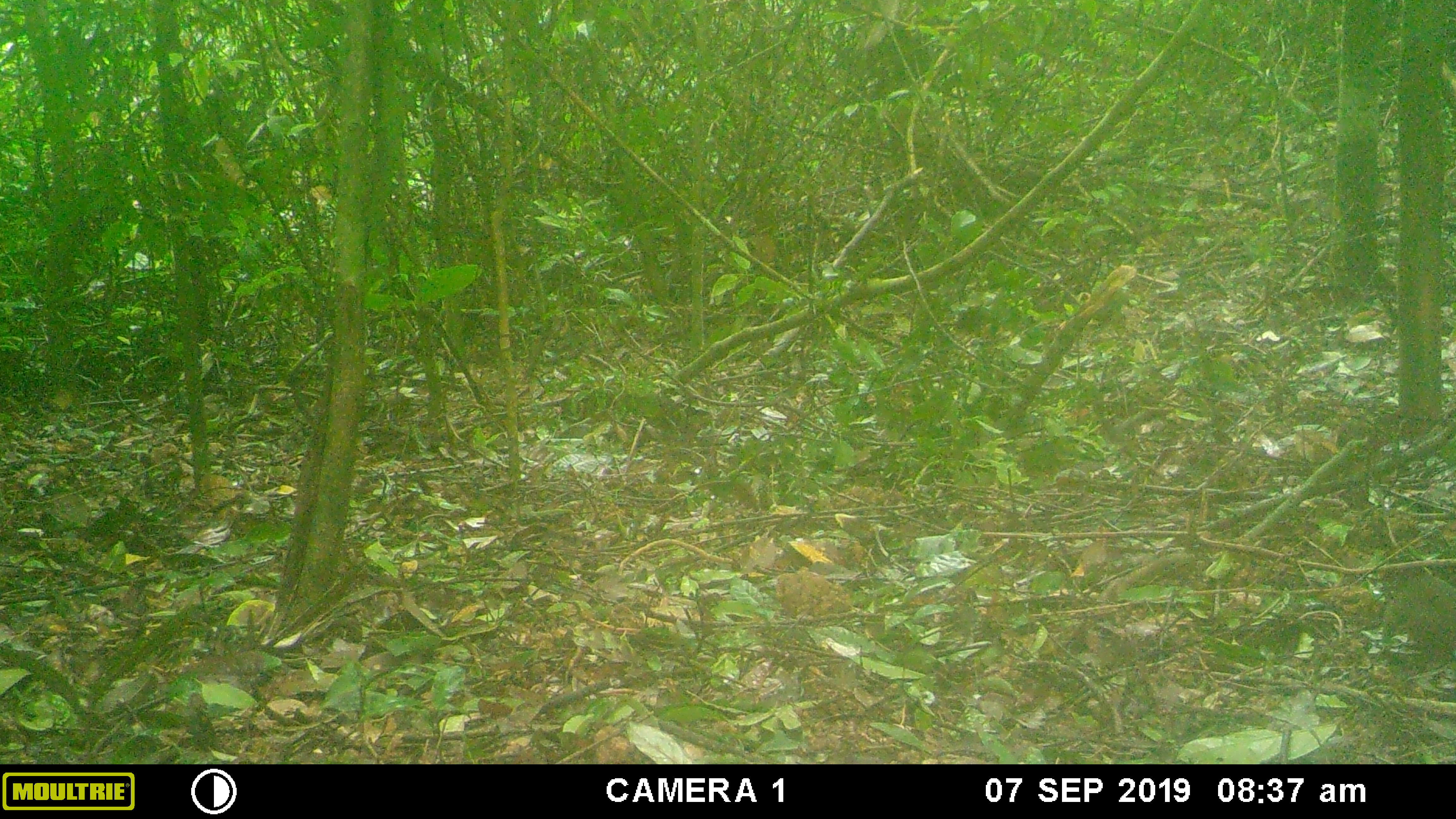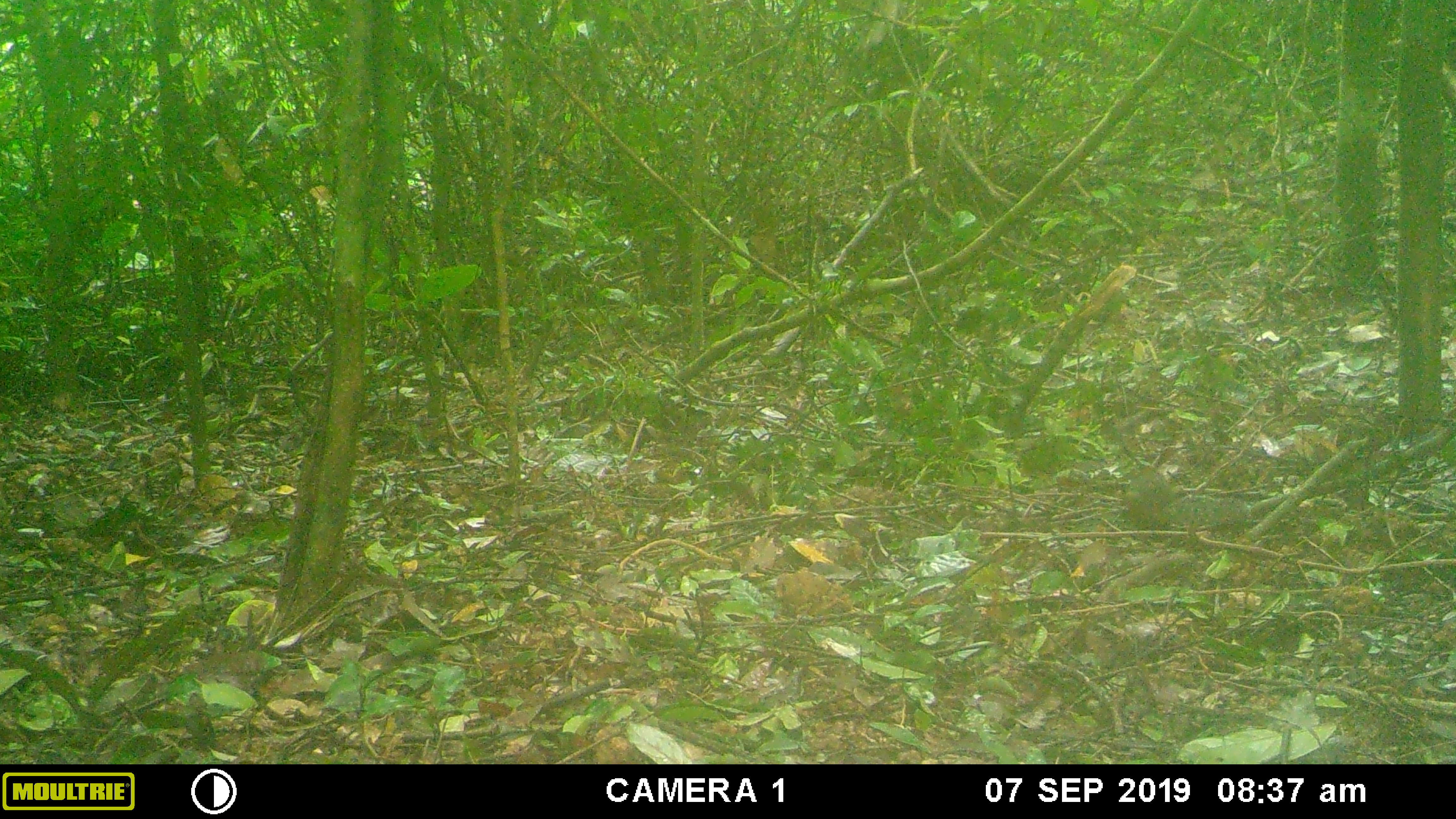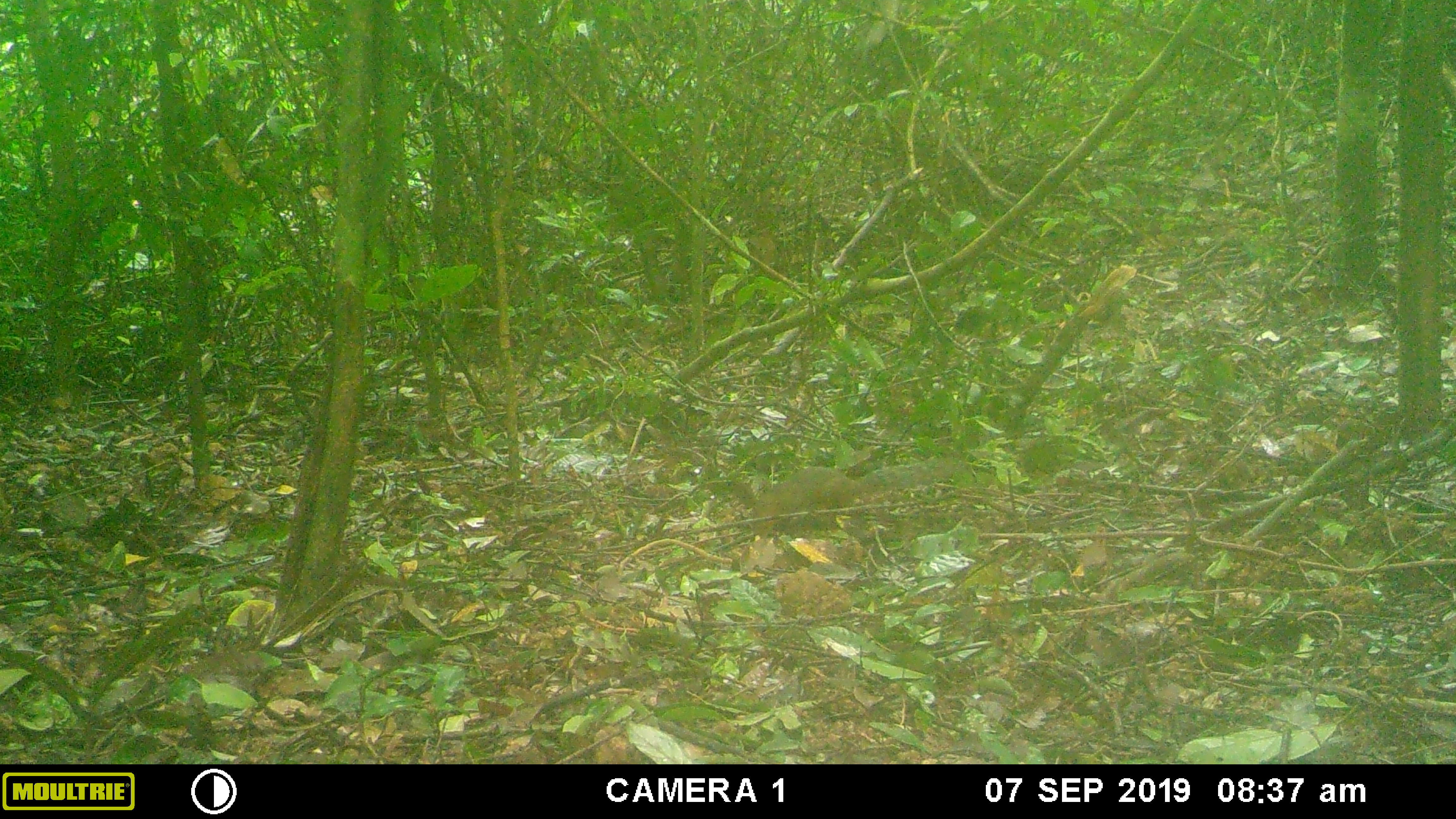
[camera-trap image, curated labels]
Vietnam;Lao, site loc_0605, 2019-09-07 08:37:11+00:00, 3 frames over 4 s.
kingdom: Animalia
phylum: Chordata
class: Mammalia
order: Rodentia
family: Sciuridae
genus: Dremomys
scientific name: Dremomys rufigenis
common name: red-cheeked squirrel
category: red cheeked squirrel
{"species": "red cheeked squirrel (red-cheeked squirrel) (Dremomys rufigenis)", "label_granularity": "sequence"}